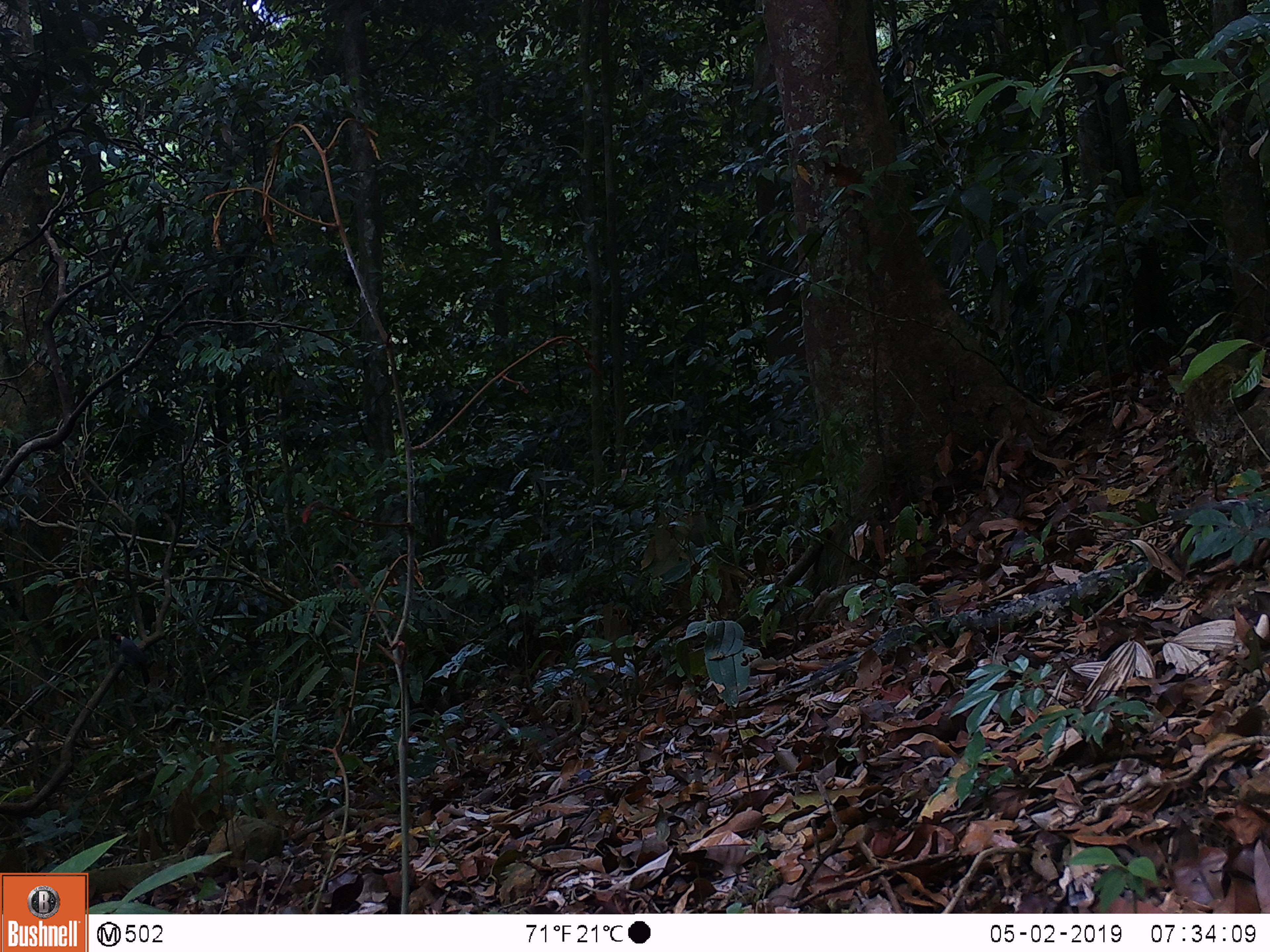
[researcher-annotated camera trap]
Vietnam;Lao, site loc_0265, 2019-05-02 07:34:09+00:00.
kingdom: Animalia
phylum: Chordata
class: Aves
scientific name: Aves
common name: bird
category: unidentified bird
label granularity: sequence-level